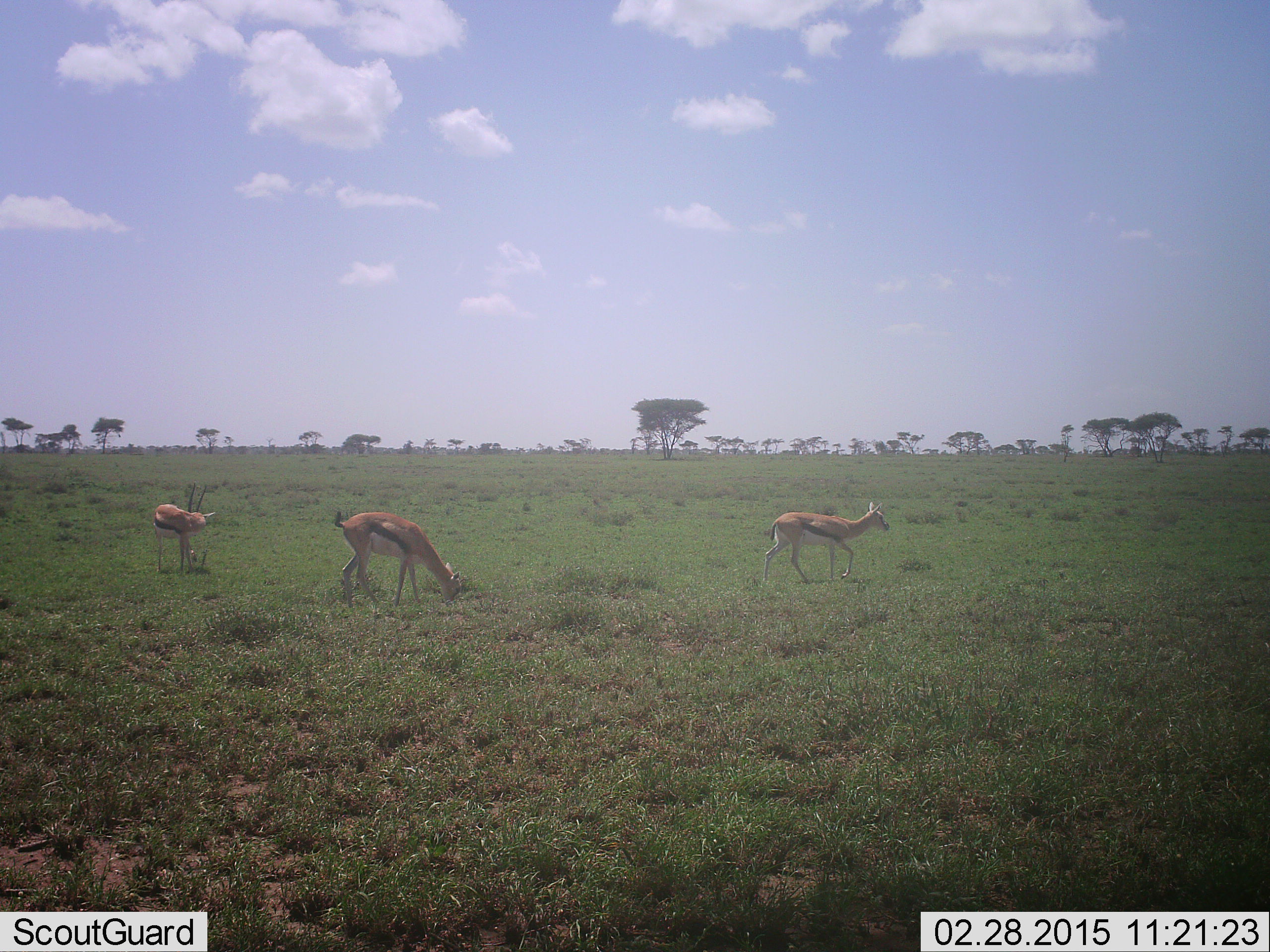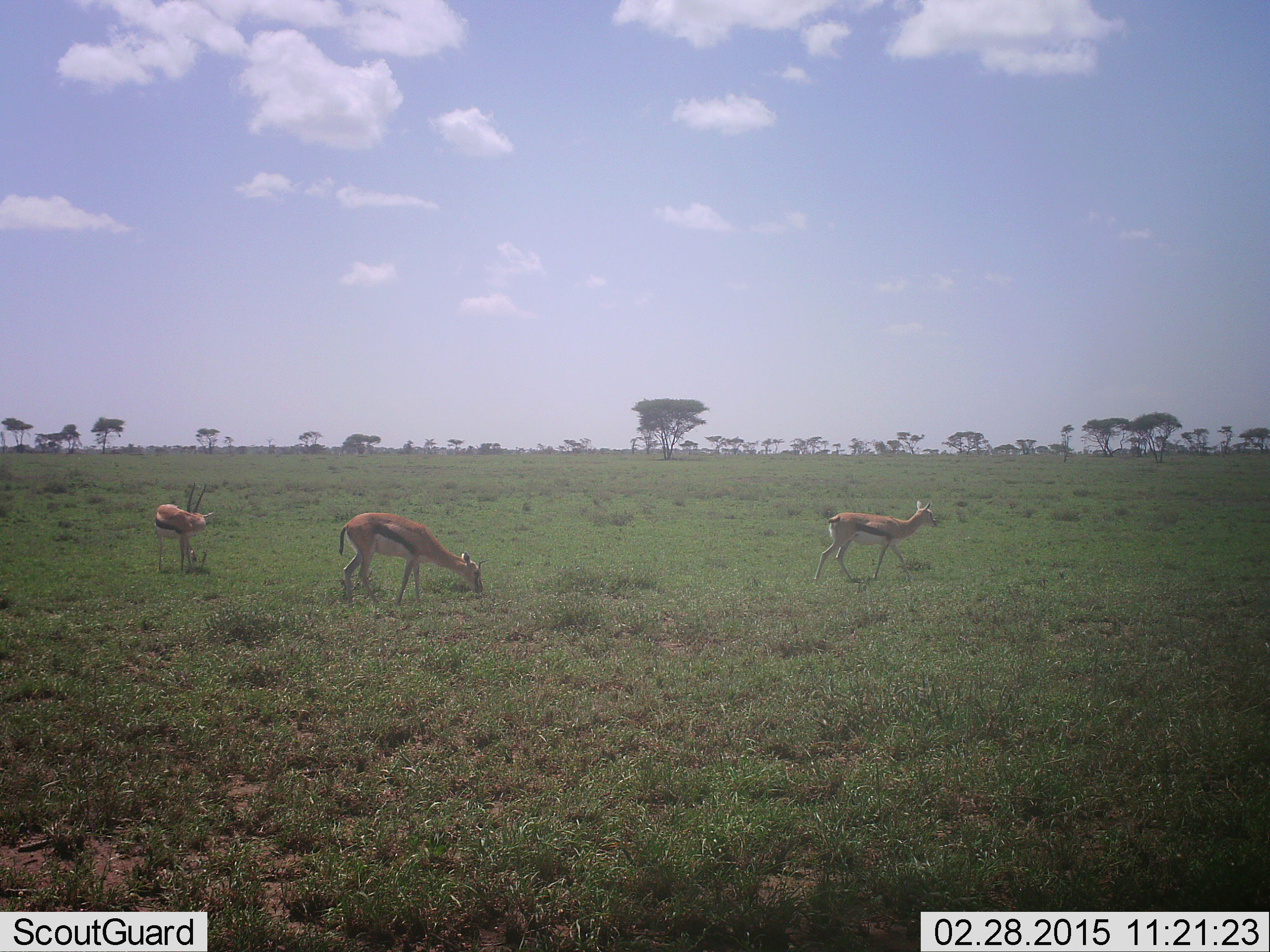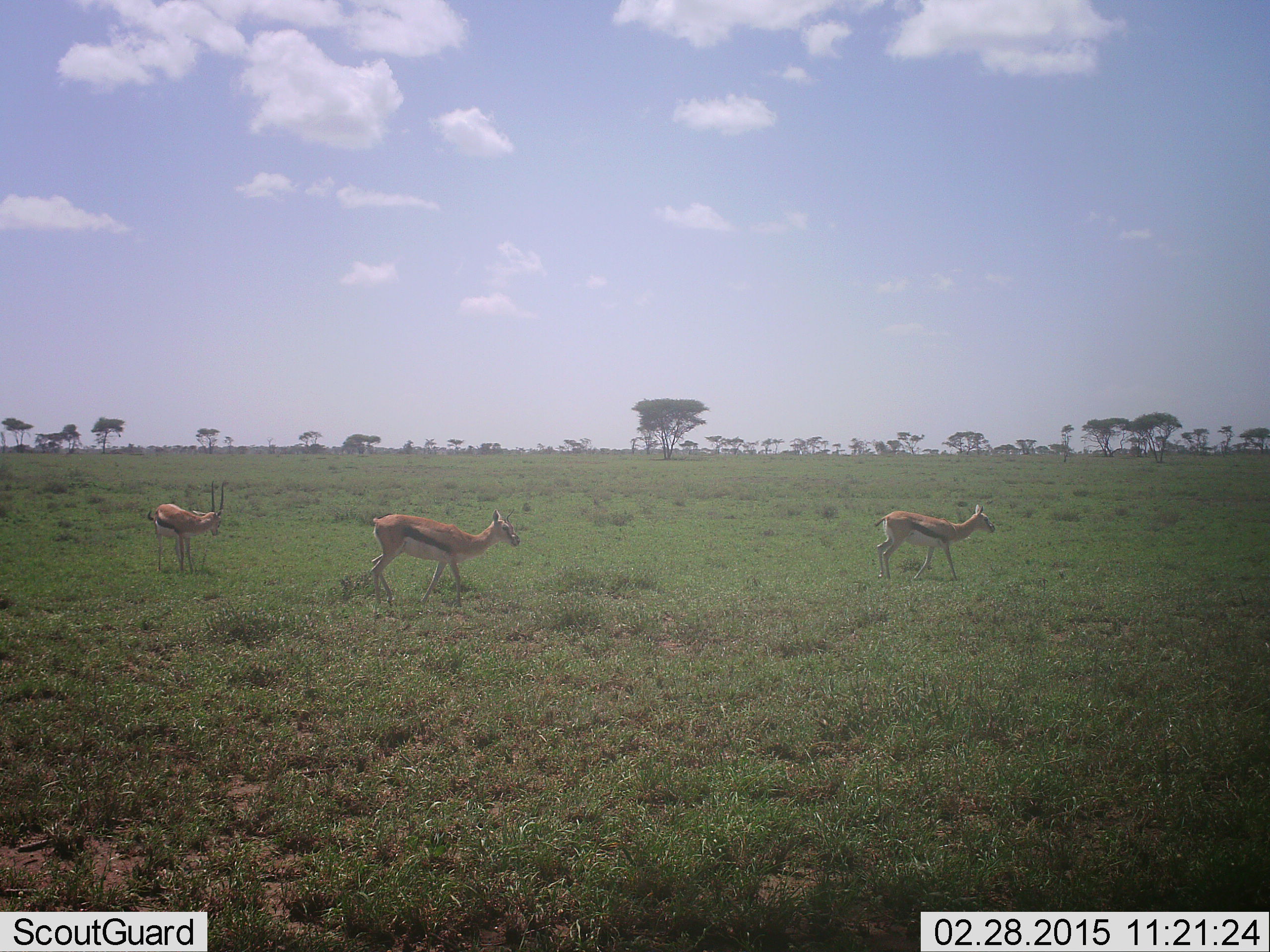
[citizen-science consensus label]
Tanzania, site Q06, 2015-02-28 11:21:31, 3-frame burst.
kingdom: Animalia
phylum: Chordata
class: Mammalia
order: Artiodactyla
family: Bovidae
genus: Eudorcas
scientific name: Eudorcas thomsonii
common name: thomson's gazelle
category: gazellethomsons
Gazellethomsons (thomson's gazelle) (Eudorcas thomsonii), count 3. Behavior (volunteer vote fractions): standing 60%, resting 0%, moving 80%, interacting 0%. Young present (vote fraction): 0%. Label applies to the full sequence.